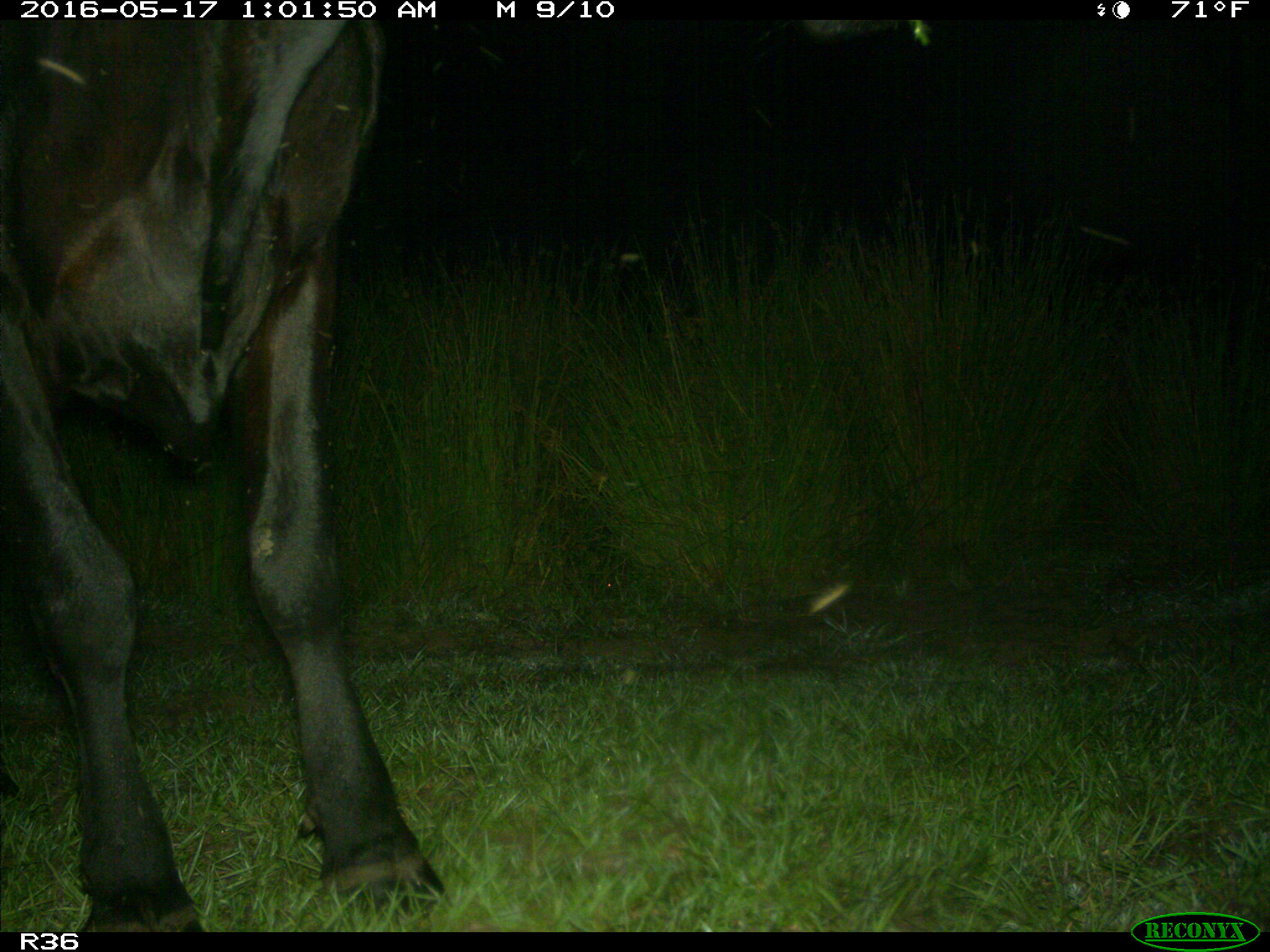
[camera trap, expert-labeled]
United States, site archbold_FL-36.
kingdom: Animalia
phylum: Chordata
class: Mammalia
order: Artiodactyla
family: Bovidae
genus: Bos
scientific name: Bos taurus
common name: domestic cow